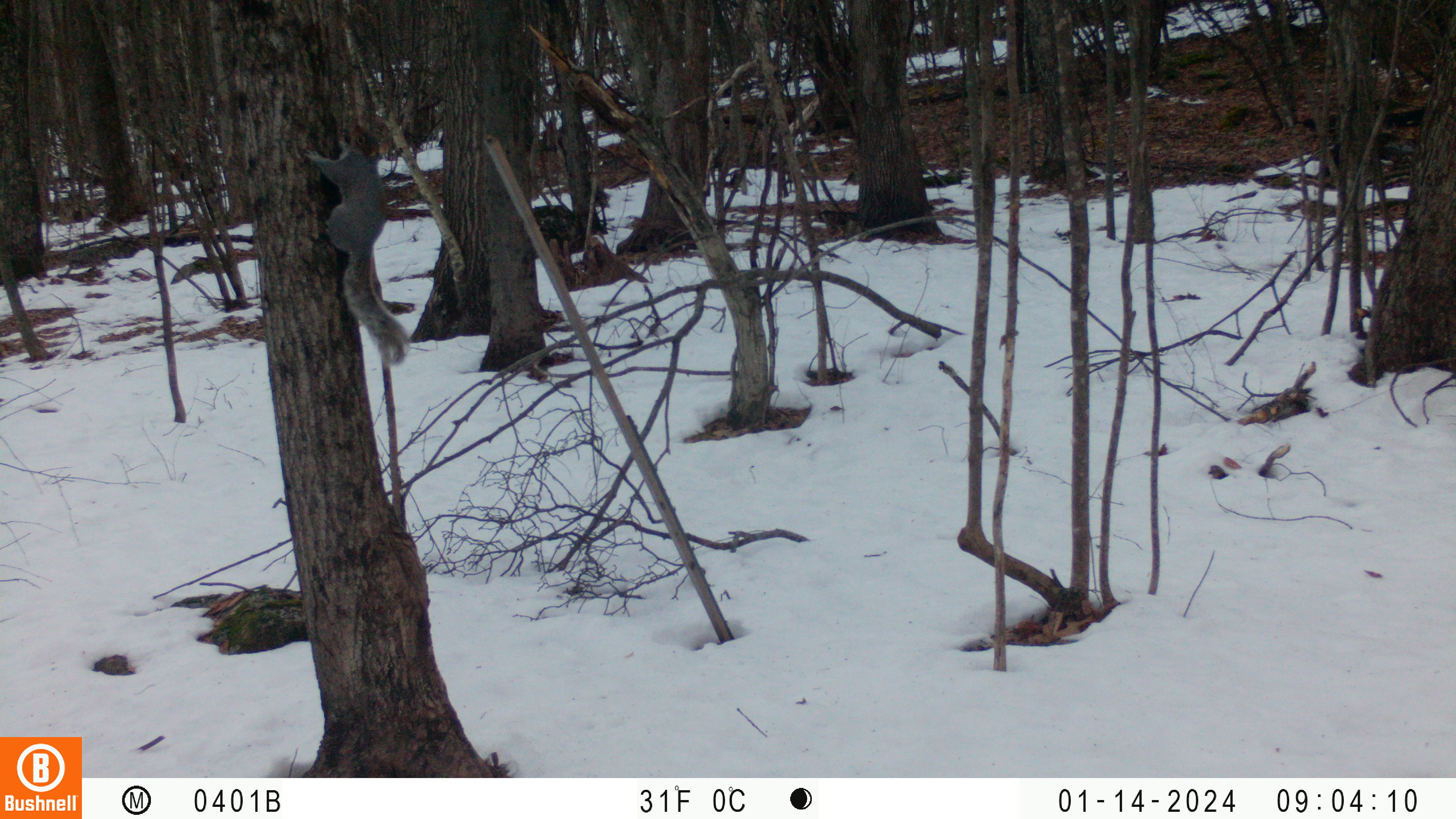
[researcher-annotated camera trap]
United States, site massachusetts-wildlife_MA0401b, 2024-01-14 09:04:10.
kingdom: Animalia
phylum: Chordata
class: Mammalia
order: Rodentia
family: Sciuridae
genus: Sciurus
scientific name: Sciurus carolinensis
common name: gray squirrel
Gray squirrel (Sciurus carolinensis).